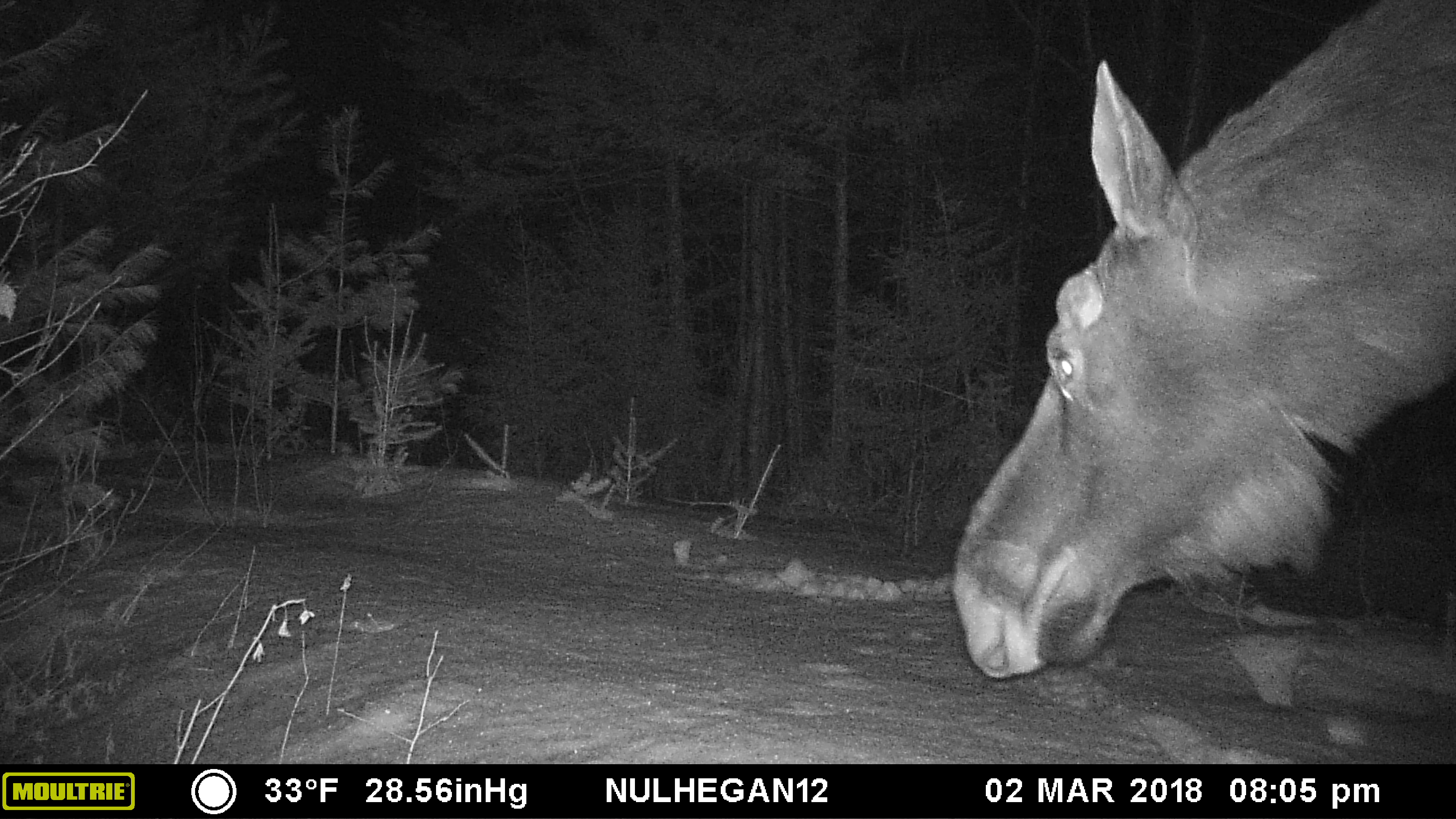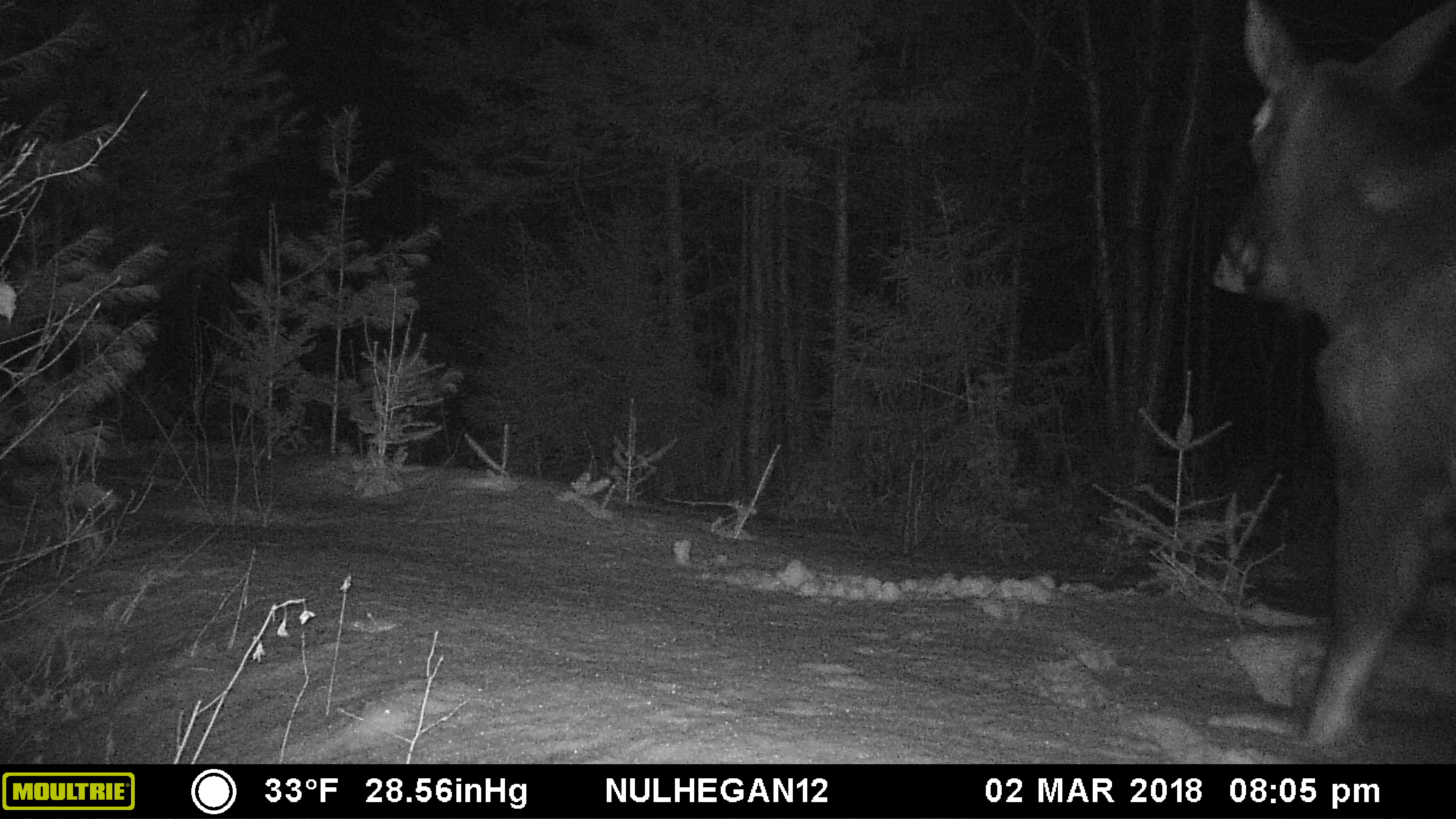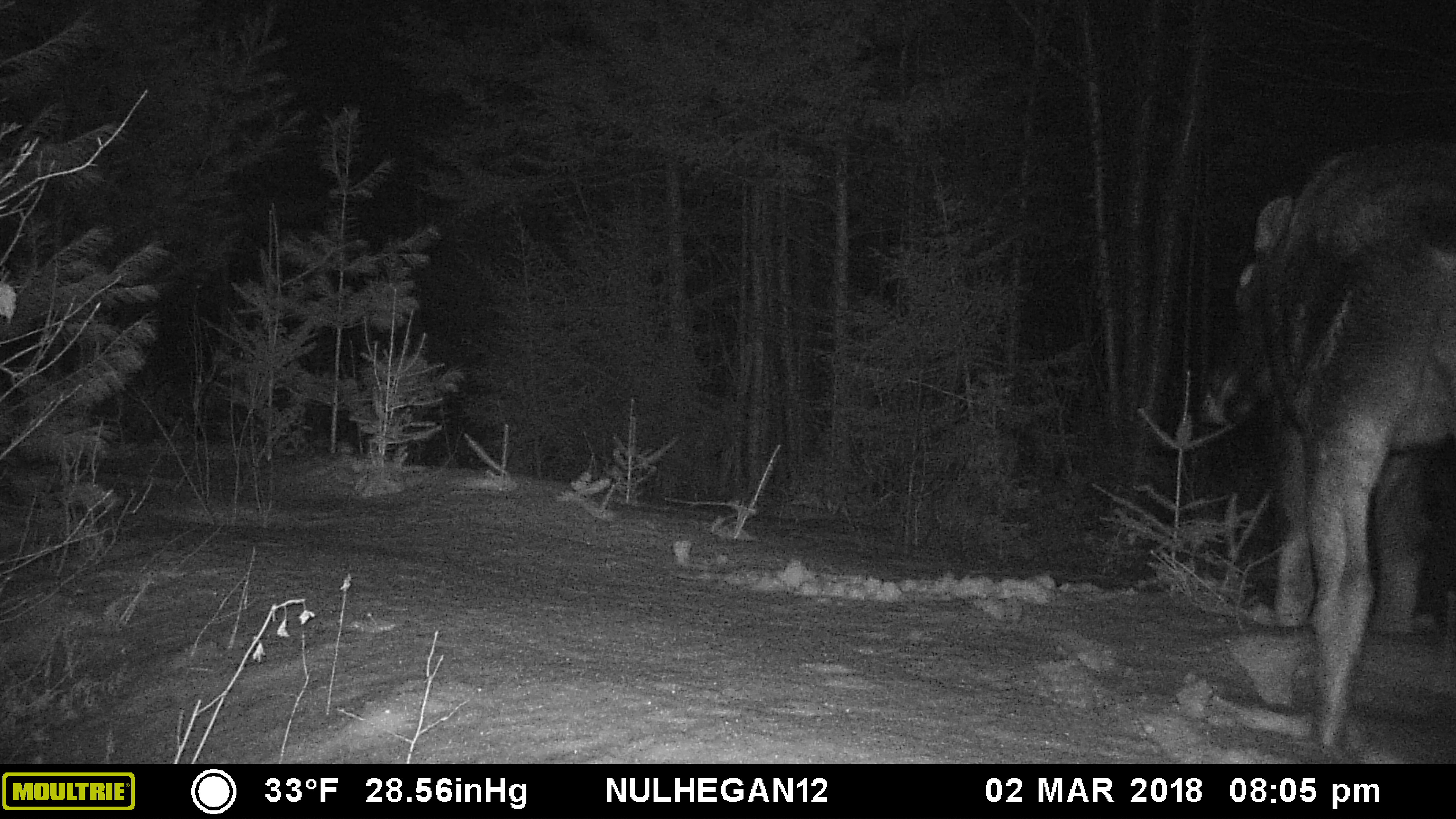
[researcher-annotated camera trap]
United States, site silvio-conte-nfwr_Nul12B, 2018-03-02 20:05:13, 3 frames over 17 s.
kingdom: Animalia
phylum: Chordata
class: Mammalia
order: Artiodactyla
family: Cervidae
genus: Alces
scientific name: Alces alces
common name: moose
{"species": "moose (Alces alces)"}